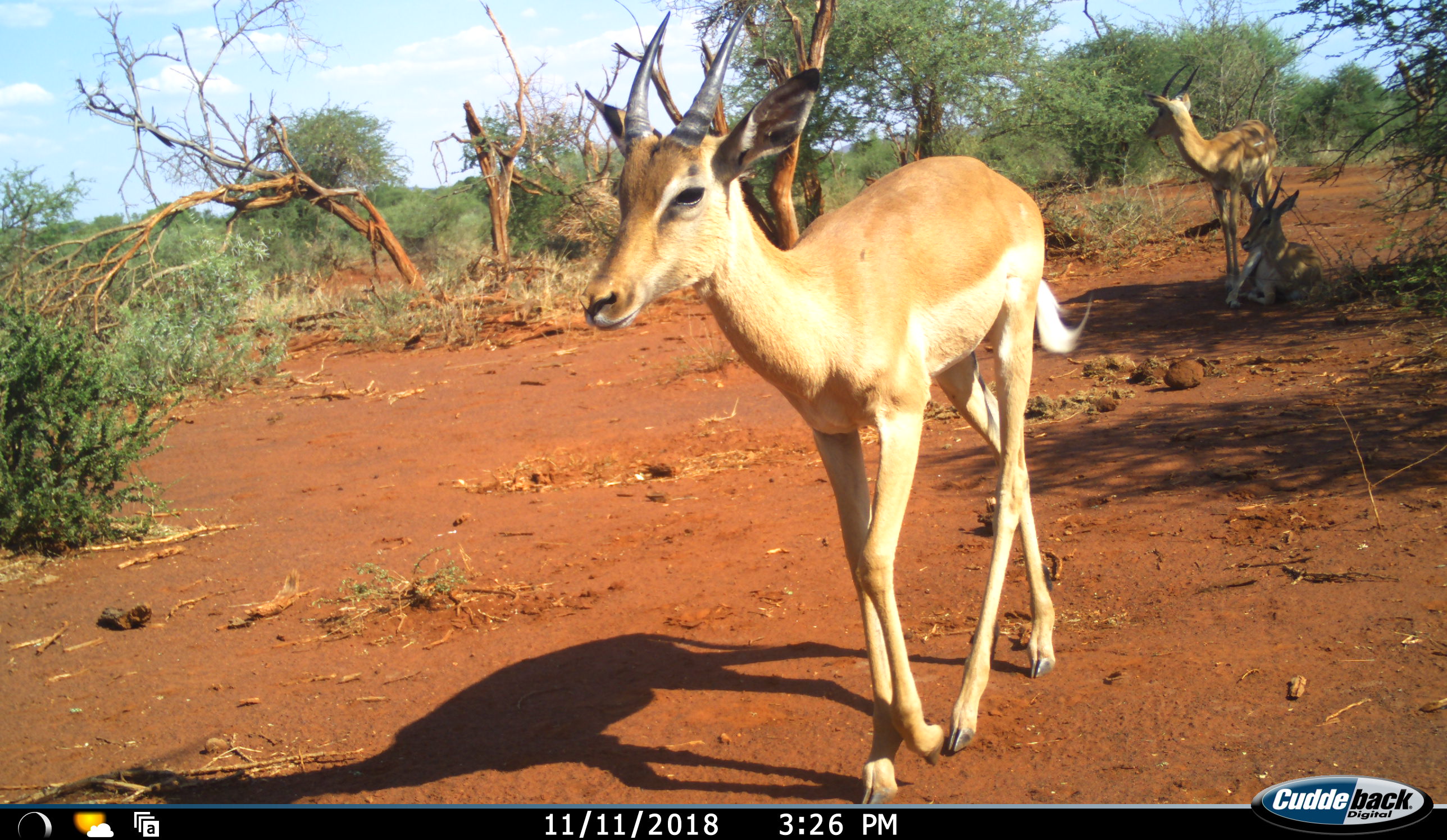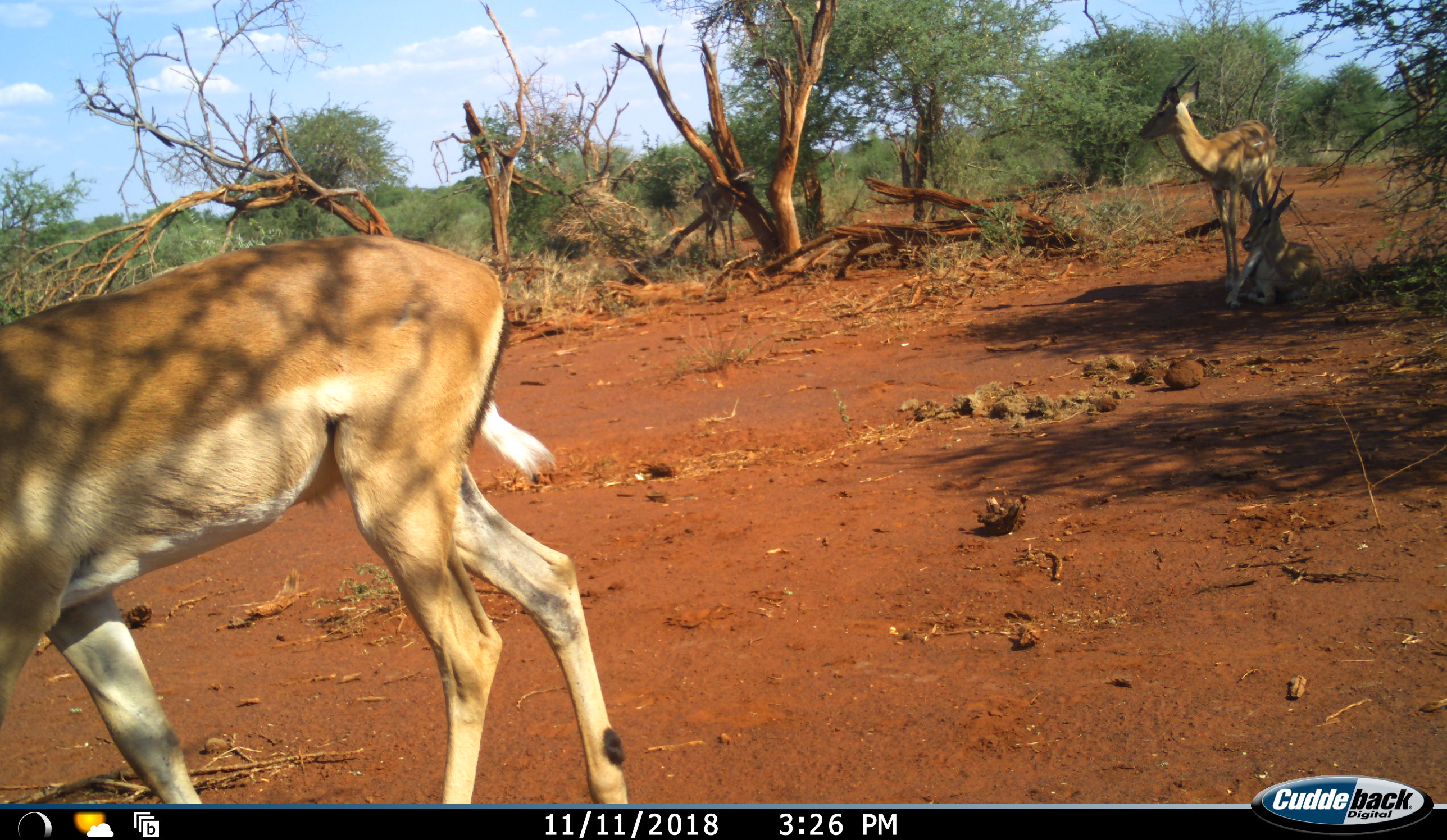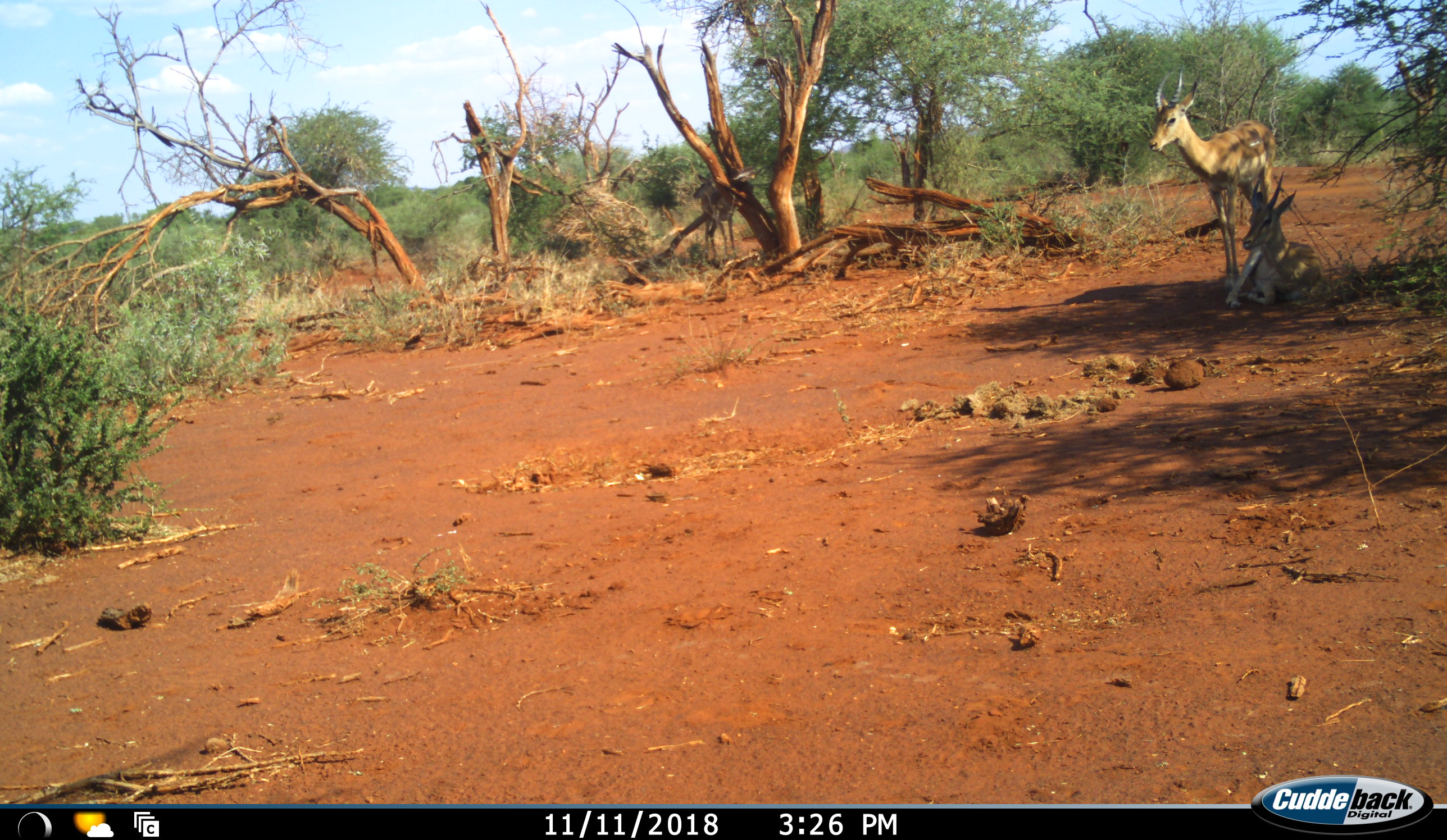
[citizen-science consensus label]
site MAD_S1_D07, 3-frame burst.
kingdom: Animalia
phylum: Chordata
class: Mammalia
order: Artiodactyla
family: Bovidae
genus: Aepyceros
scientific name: Aepyceros melampus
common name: impala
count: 3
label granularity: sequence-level